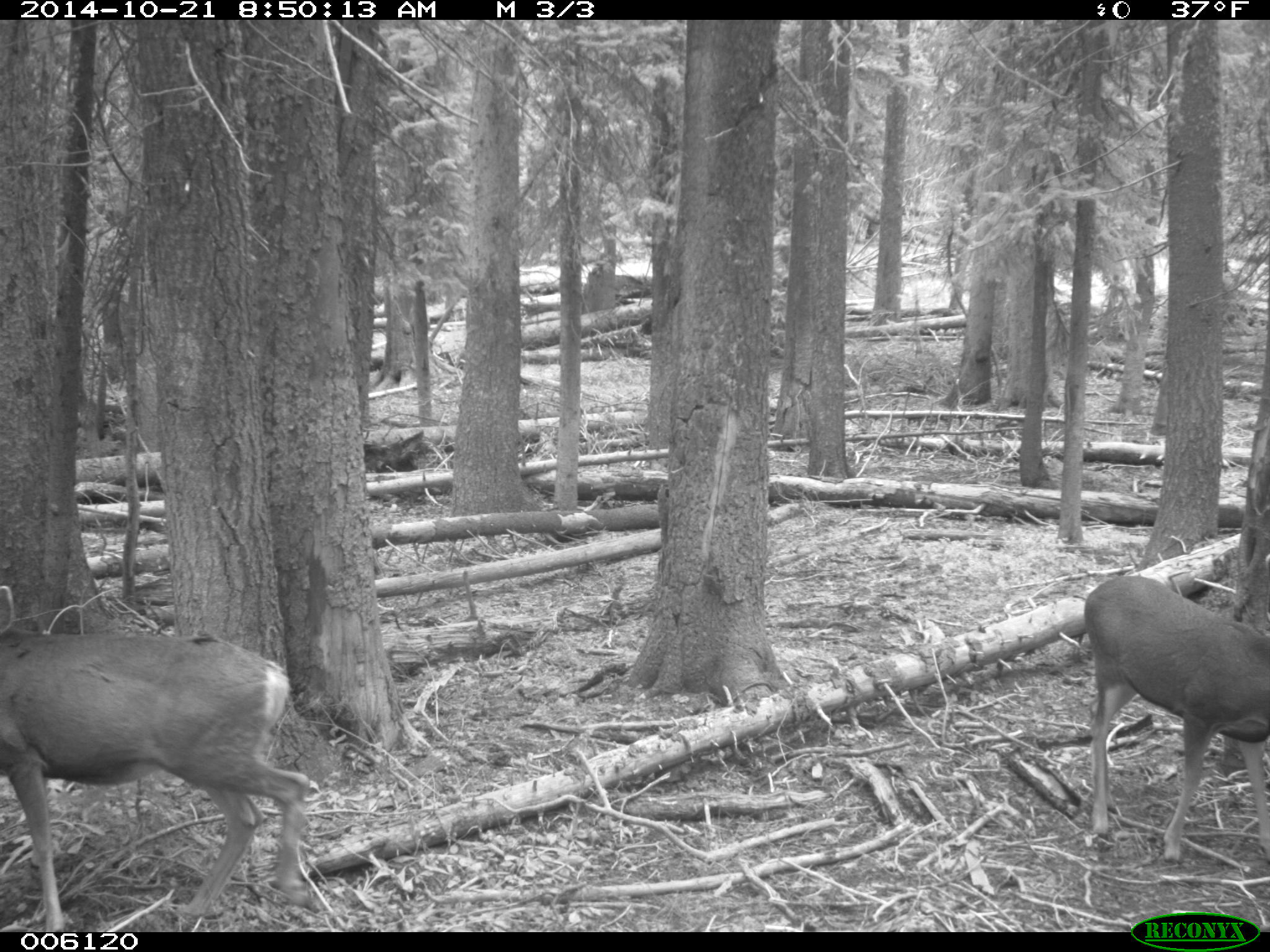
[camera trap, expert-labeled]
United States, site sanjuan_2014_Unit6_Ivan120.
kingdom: Animalia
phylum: Chordata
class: Mammalia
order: Artiodactyla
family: Cervidae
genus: Odocoileus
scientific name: Odocoileus hemionus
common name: mule deer